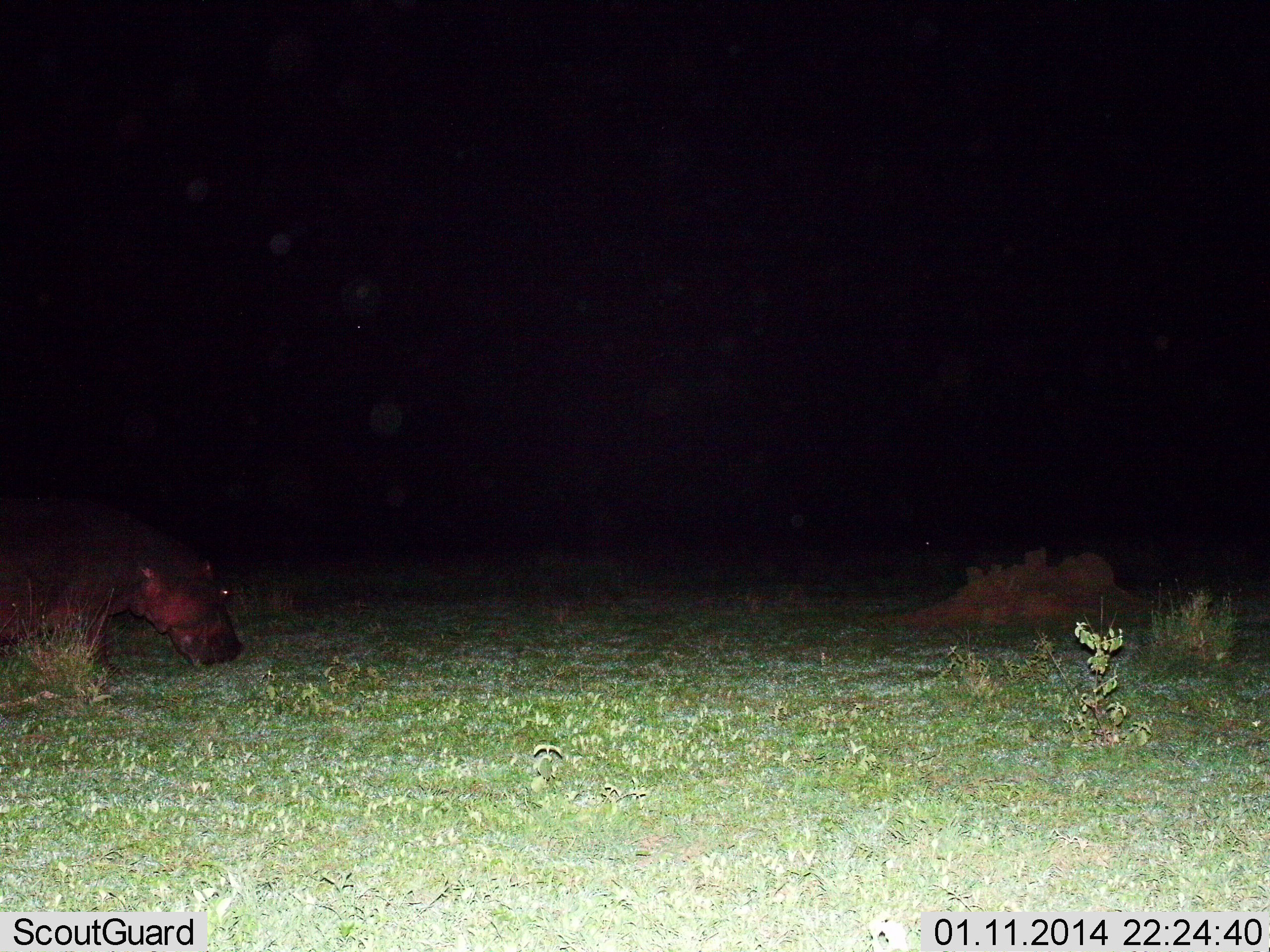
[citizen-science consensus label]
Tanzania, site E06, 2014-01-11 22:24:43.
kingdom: Animalia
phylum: Chordata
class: Mammalia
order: Artiodactyla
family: Hippopotamidae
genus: Hippopotamus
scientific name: Hippopotamus amphibius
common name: hippopotamus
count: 1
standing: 10%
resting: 0%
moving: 10%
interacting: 0%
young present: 0%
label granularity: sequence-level